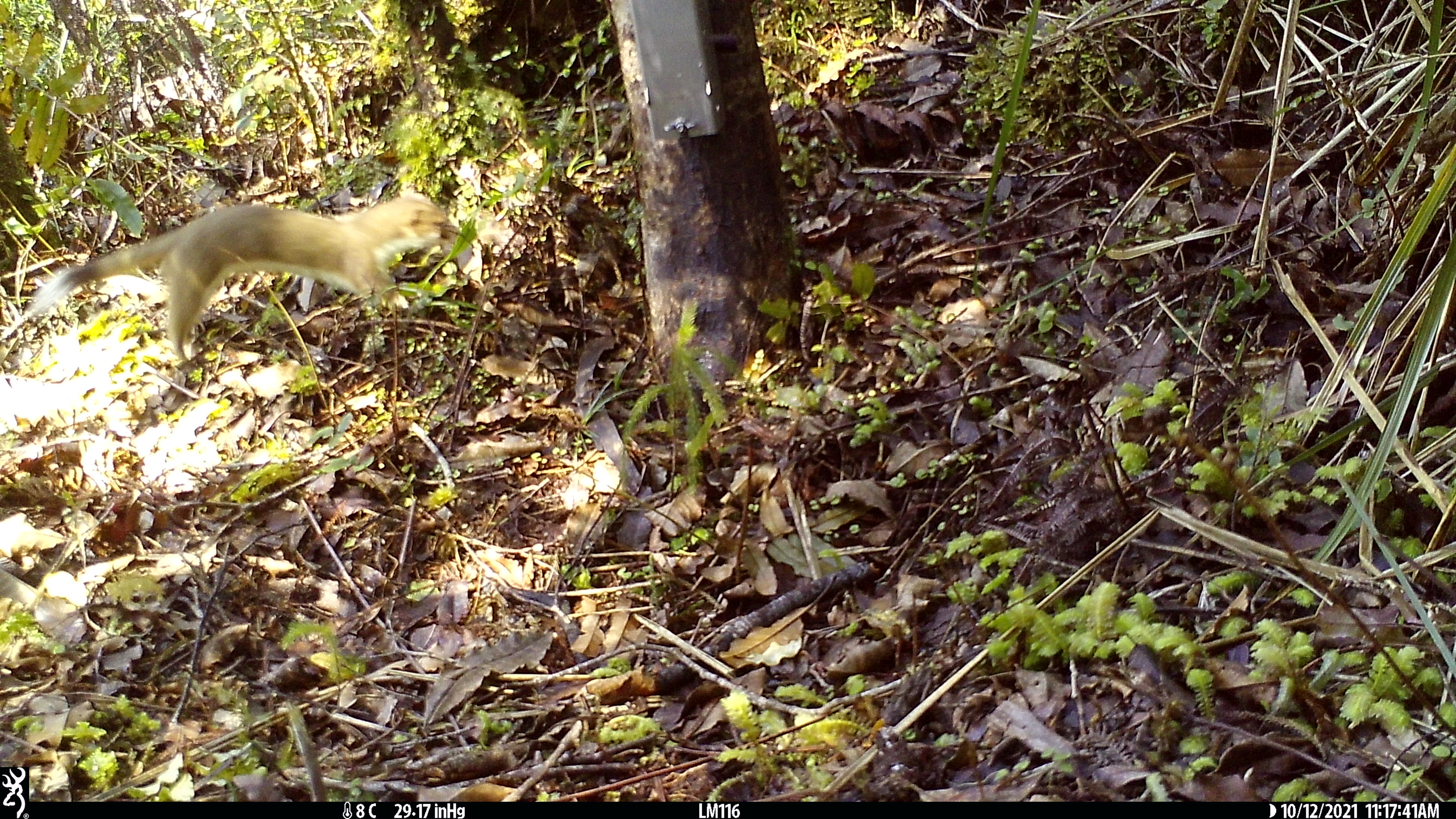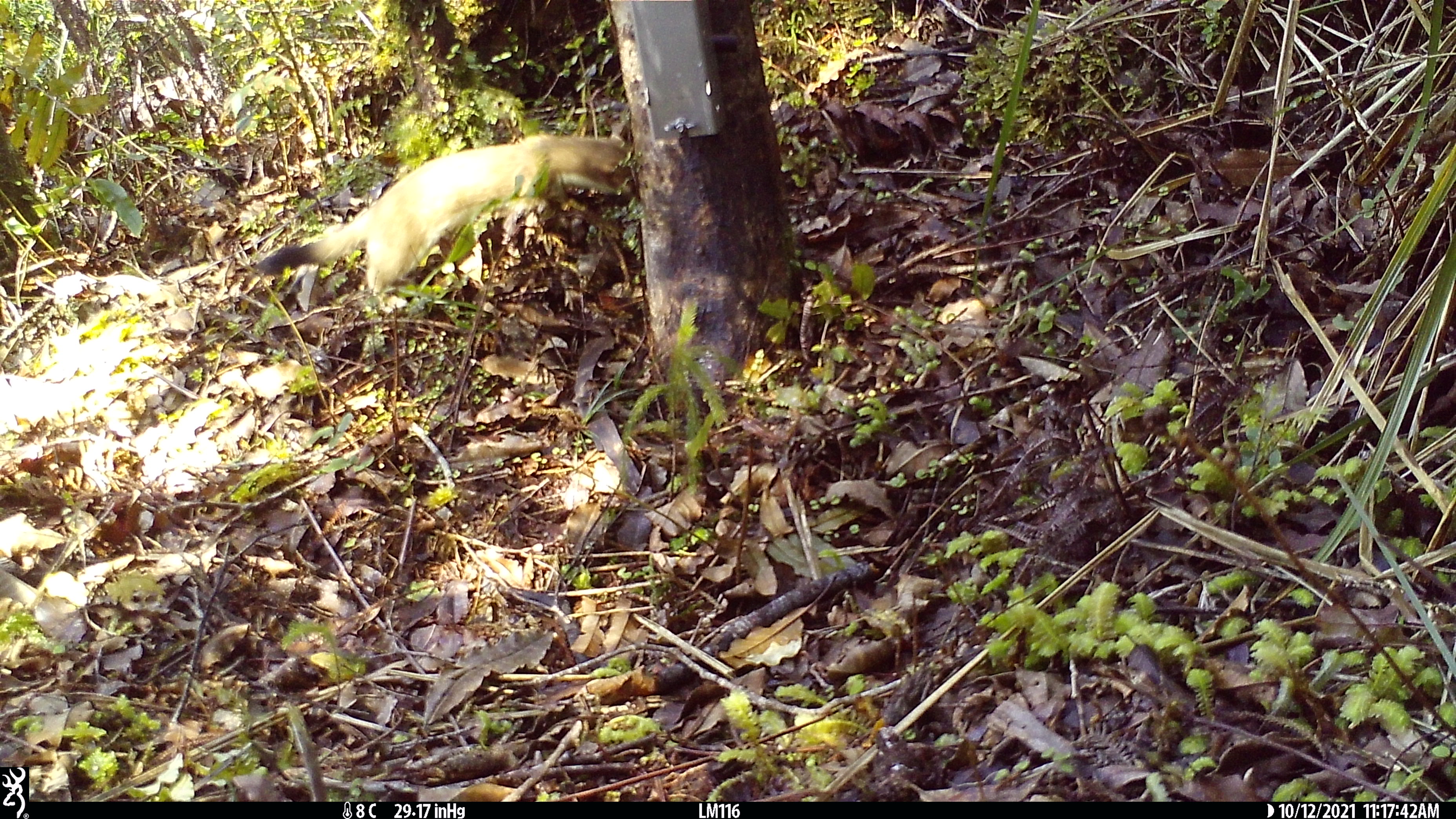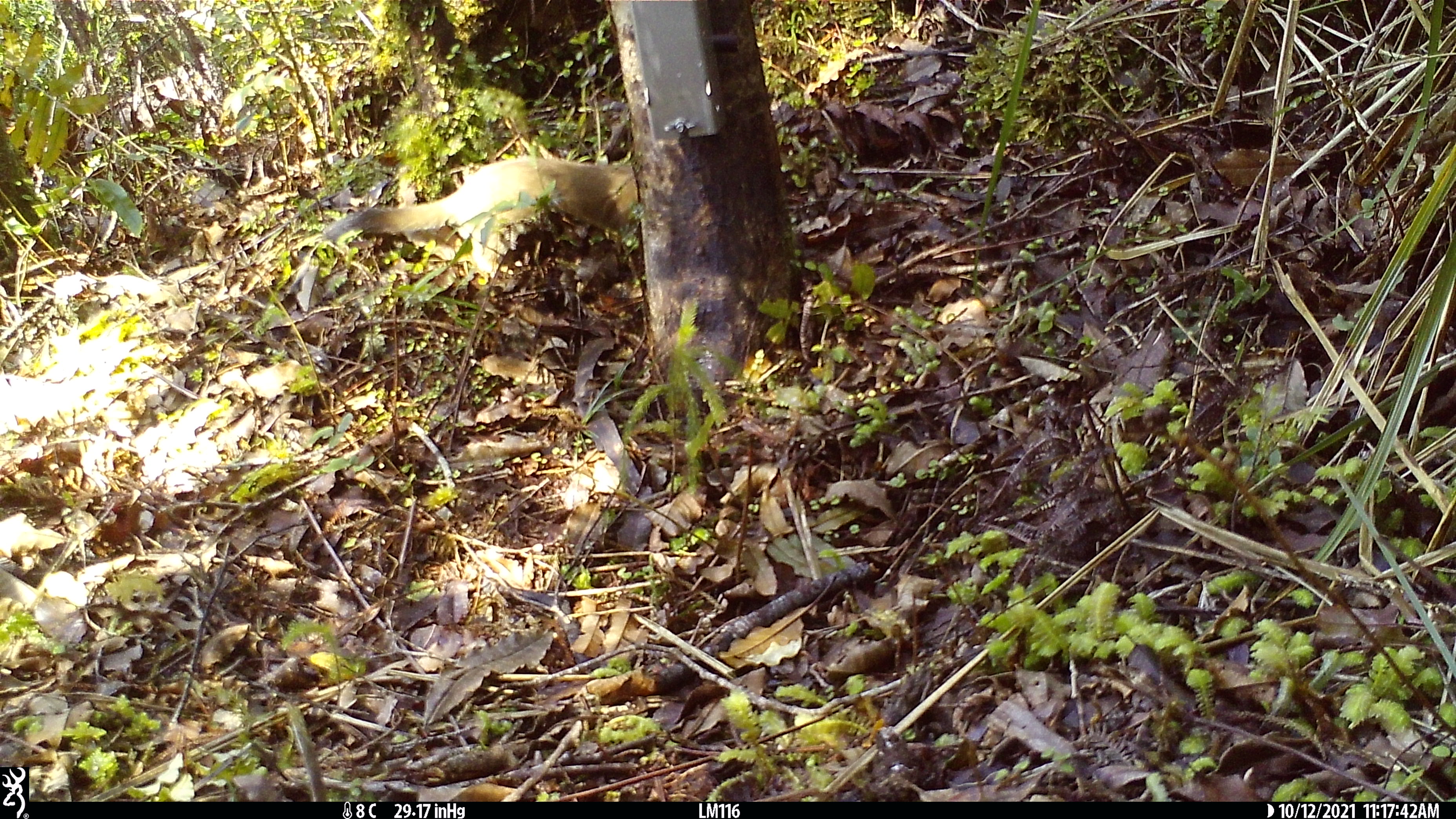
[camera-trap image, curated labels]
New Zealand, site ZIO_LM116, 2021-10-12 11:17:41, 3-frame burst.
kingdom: Animalia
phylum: Chordata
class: Mammalia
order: Carnivora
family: Mustelidae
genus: Mustela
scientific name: Mustela erminea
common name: stoat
Stoat (Mustela erminea).